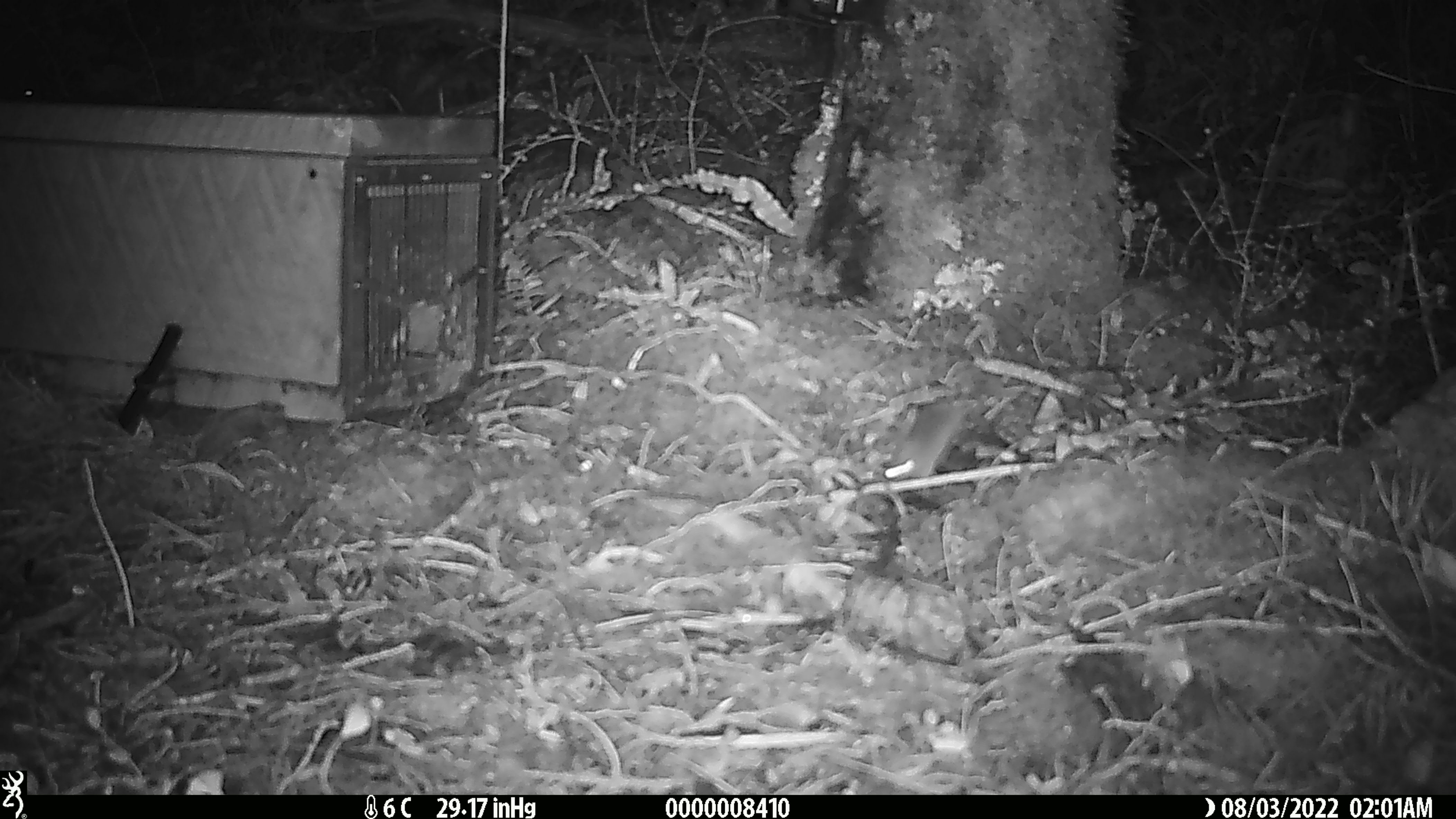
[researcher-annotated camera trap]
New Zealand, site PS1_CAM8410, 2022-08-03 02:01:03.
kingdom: Animalia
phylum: Chordata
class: Mammalia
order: Rodentia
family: Muridae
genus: Mus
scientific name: Mus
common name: mouse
Mouse (Mus).